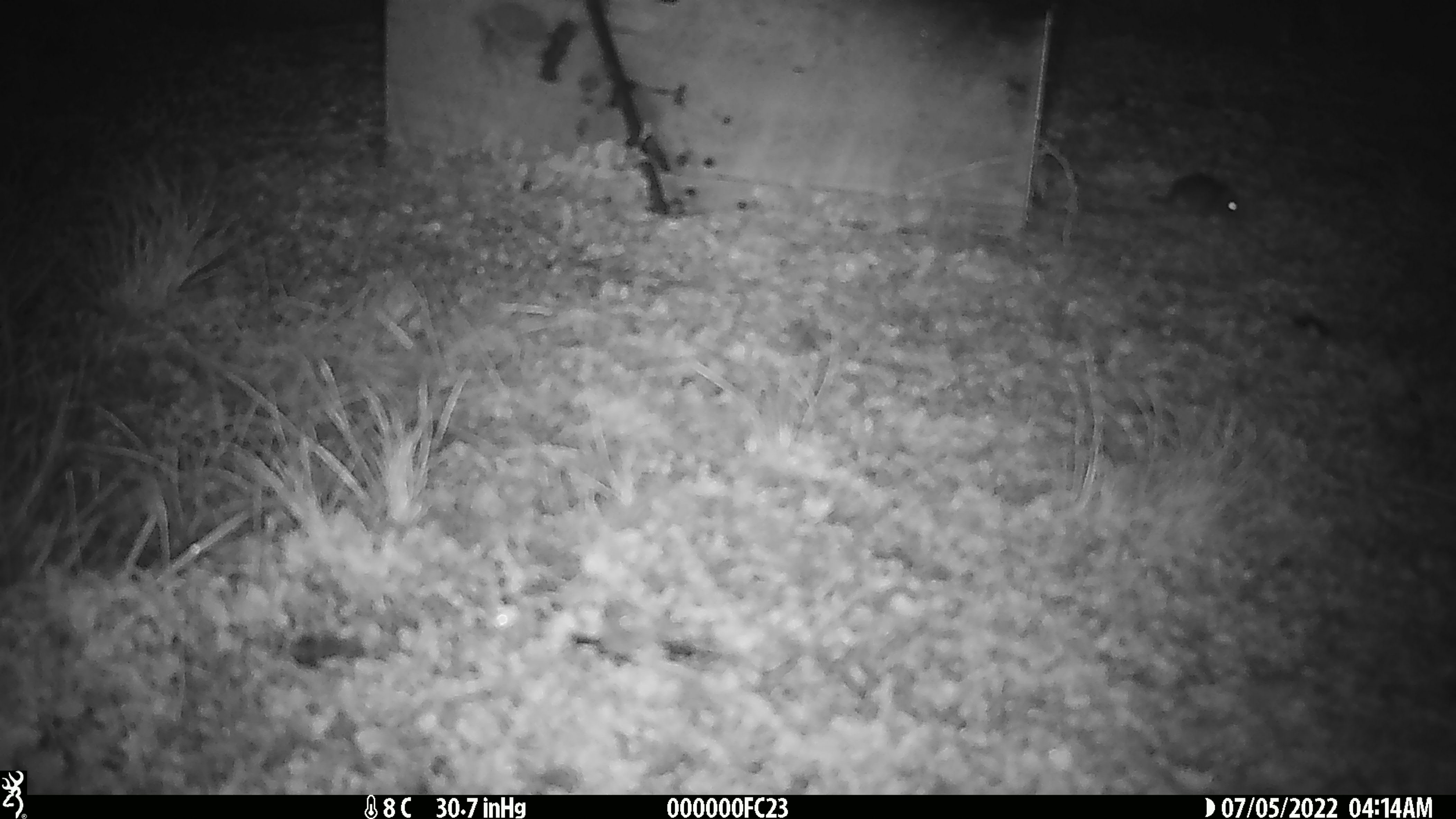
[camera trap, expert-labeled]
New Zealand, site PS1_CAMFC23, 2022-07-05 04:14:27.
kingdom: Animalia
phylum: Chordata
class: Mammalia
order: Rodentia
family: Muridae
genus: Mus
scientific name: Mus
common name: mouse